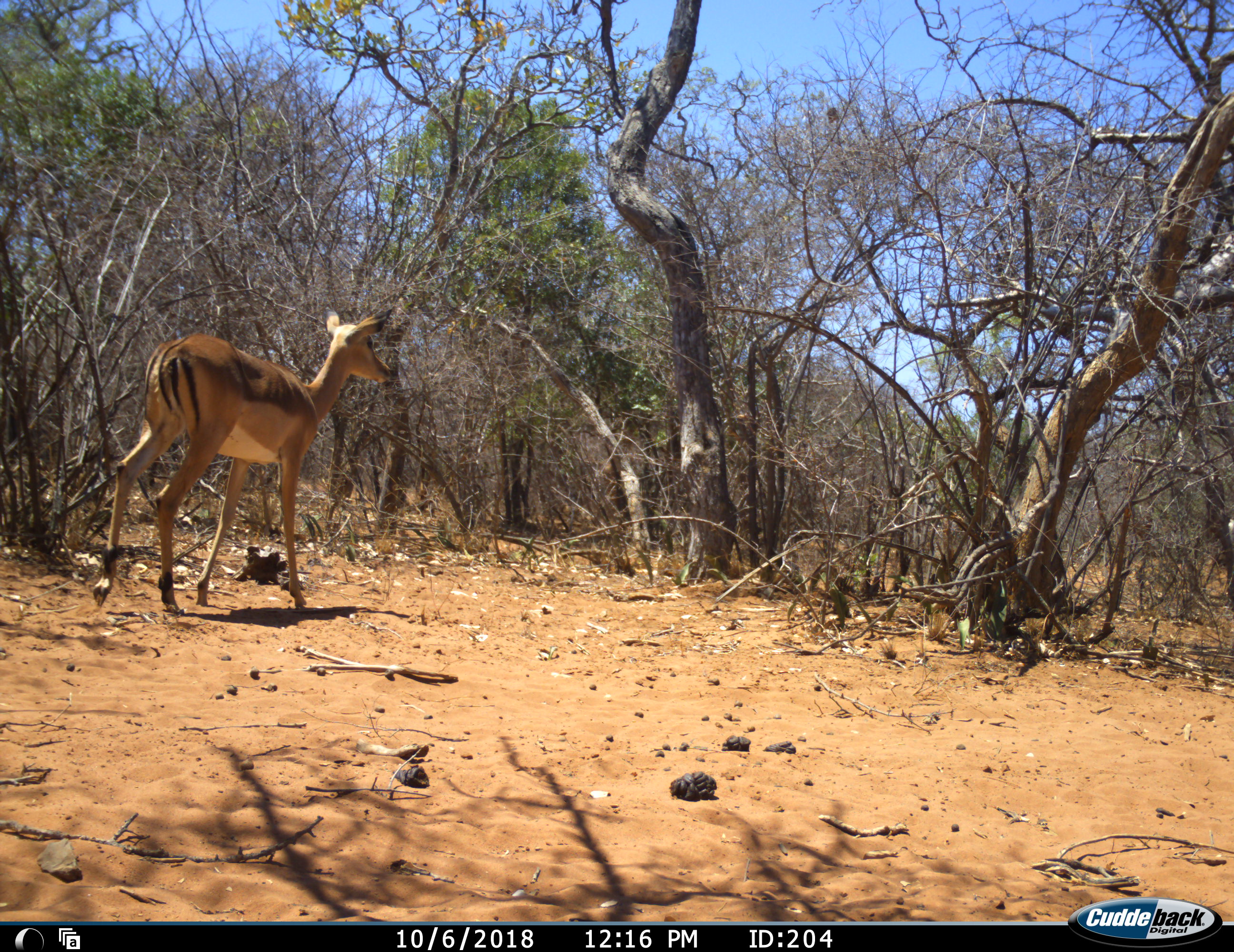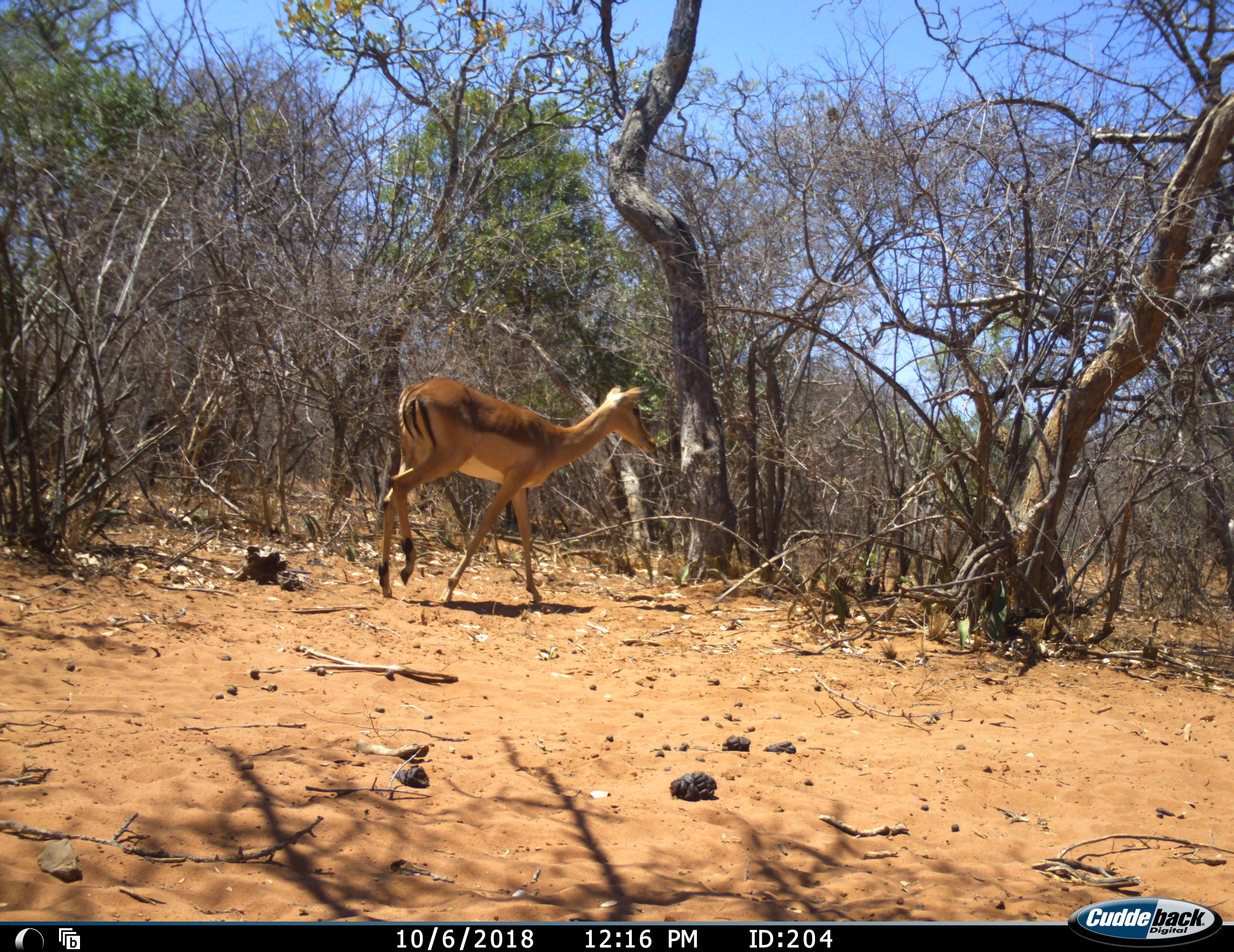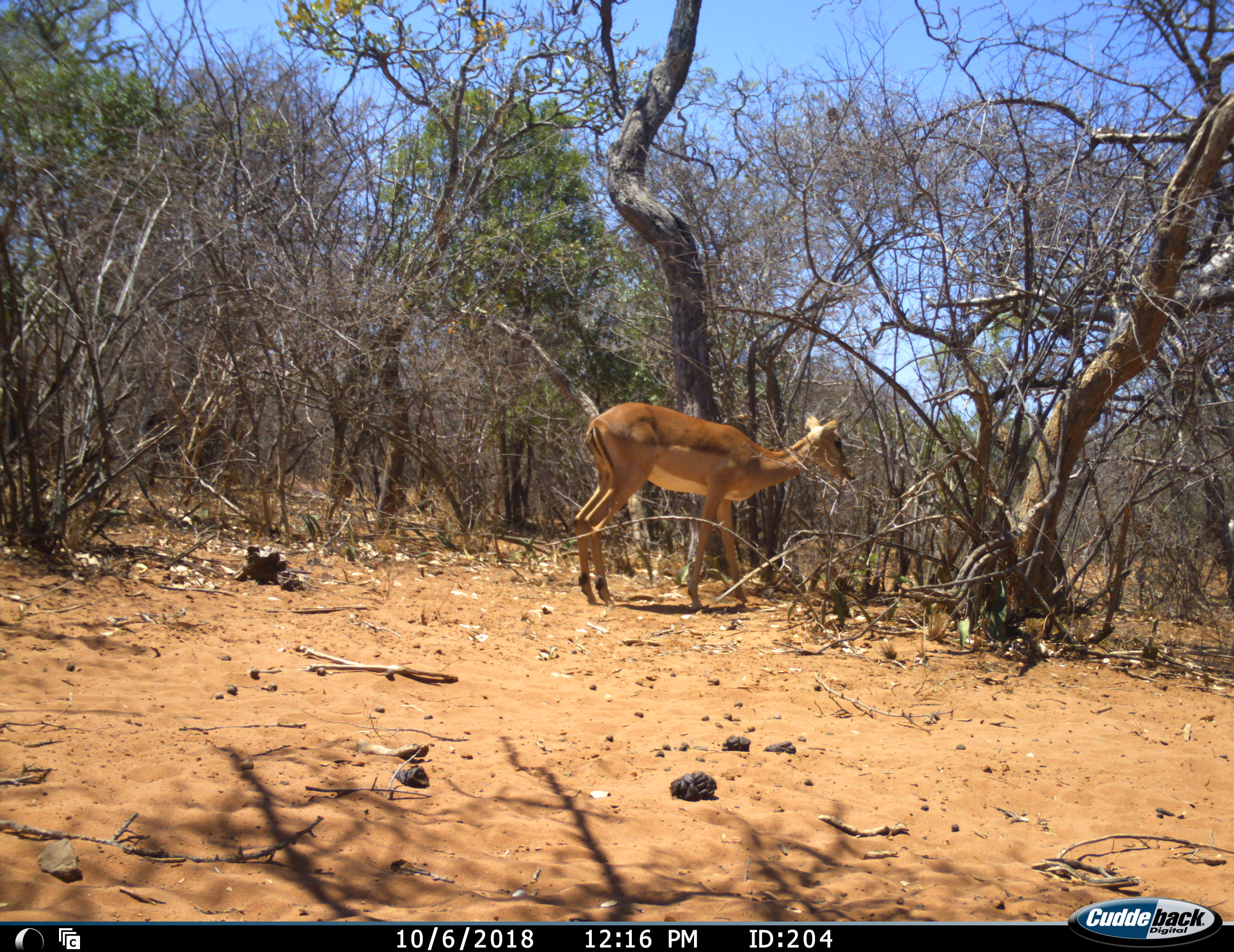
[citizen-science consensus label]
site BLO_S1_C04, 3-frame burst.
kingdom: Animalia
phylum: Chordata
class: Mammalia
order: Artiodactyla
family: Bovidae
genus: Aepyceros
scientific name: Aepyceros melampus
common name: impala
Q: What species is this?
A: Impala (Aepyceros melampus).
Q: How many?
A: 1.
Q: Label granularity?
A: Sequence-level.